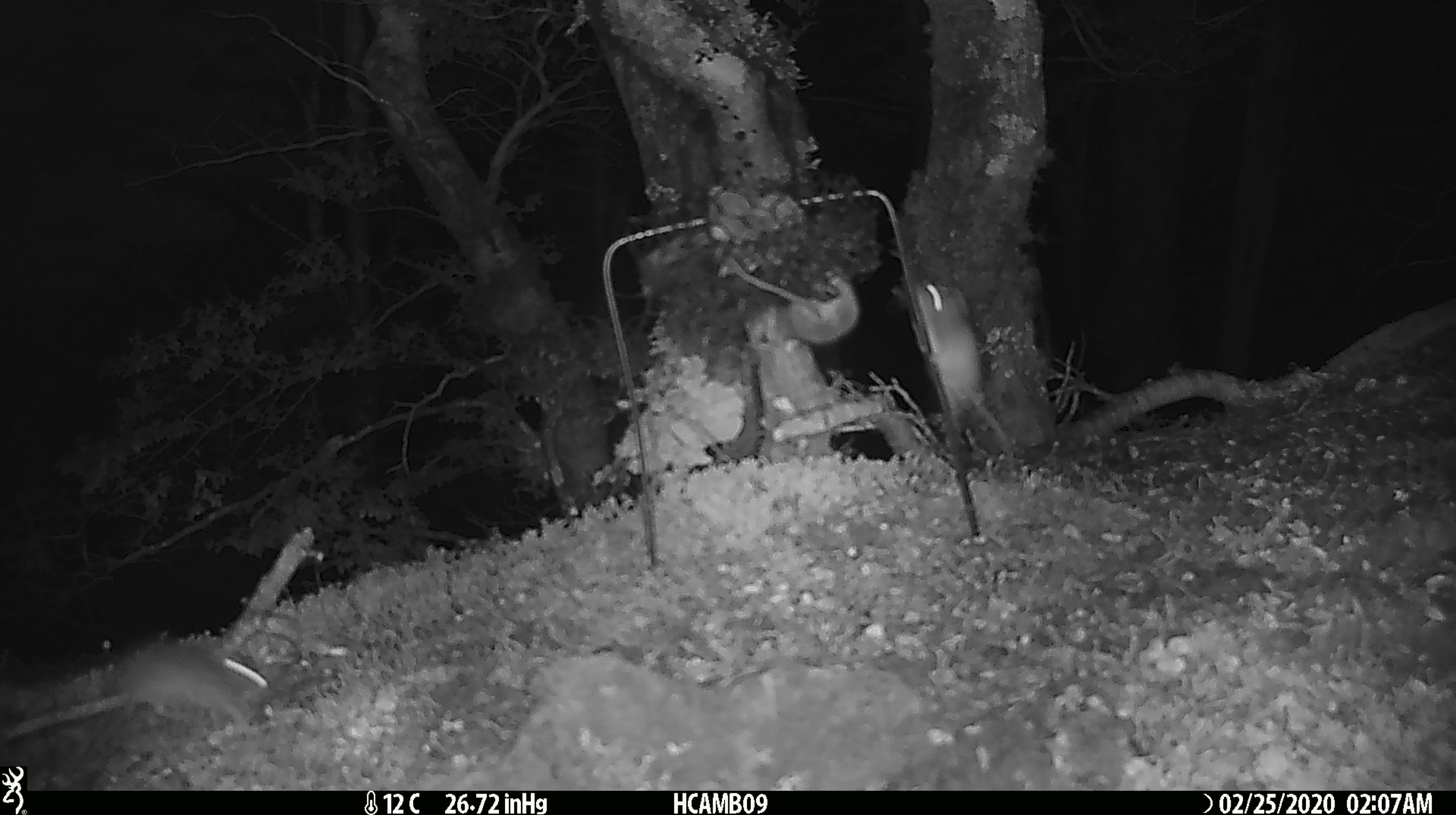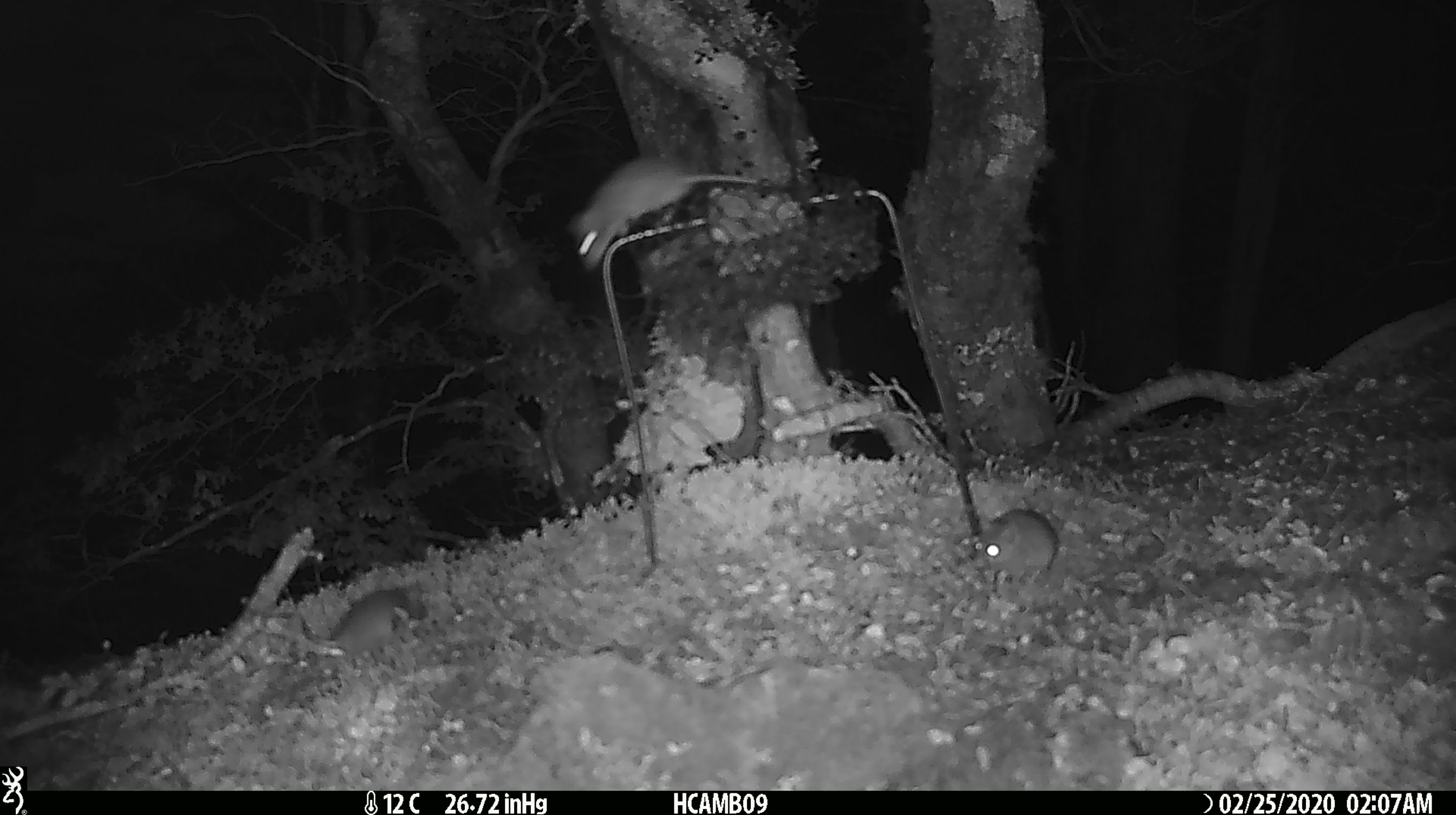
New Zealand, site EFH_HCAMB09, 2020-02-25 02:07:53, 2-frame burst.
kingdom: Animalia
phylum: Chordata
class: Mammalia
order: Rodentia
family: Muridae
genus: Mus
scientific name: Mus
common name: mouse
Mouse (Mus).